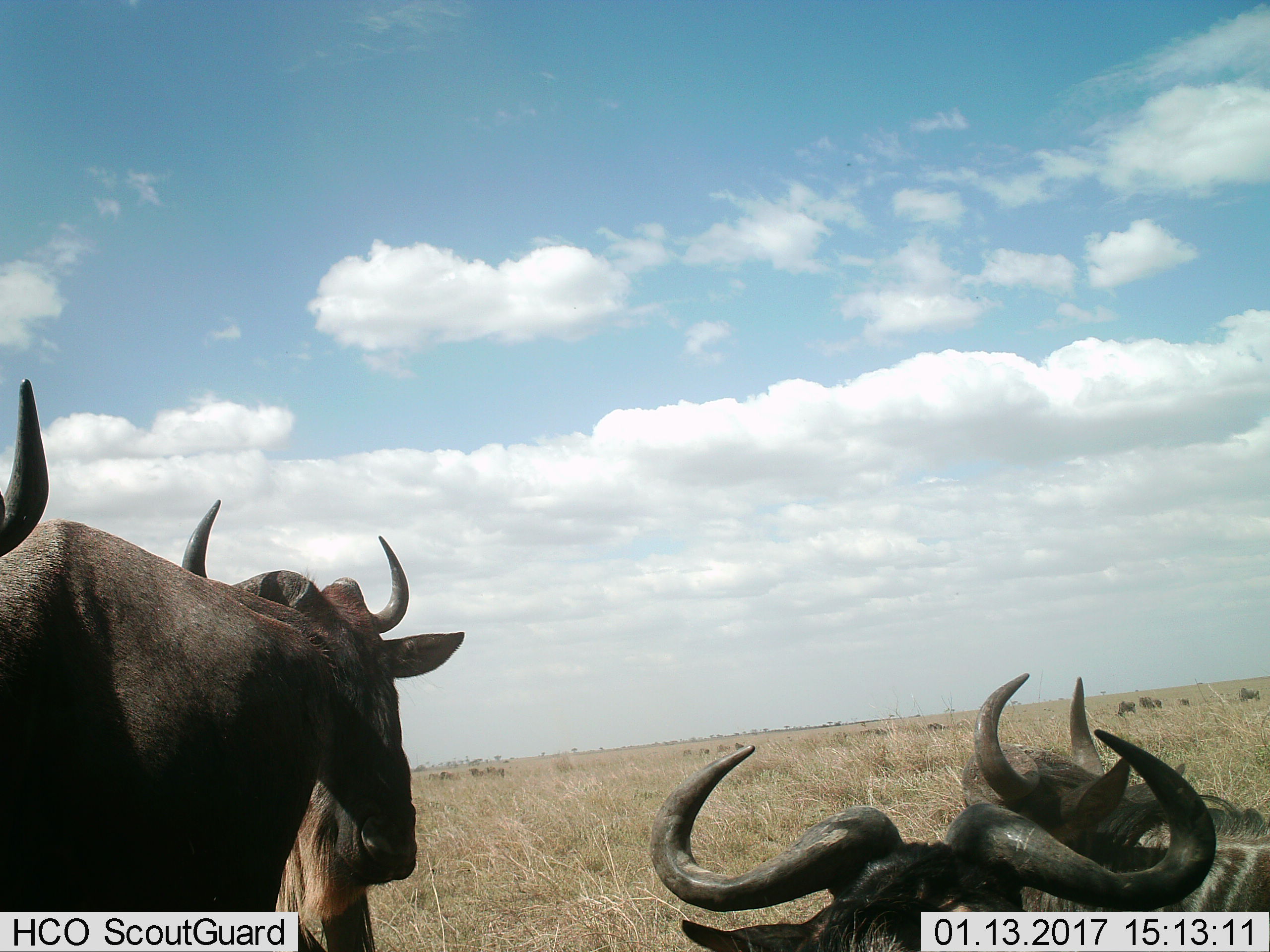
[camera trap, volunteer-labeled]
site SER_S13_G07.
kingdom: Animalia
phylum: Chordata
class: Mammalia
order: Artiodactyla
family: Bovidae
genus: Connochaetes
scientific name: Connochaetes taurinus taurinus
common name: blue wildebeest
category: wildebeestblue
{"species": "wildebeestblue (blue wildebeest) (Connochaetes taurinus taurinus)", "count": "4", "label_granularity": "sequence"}